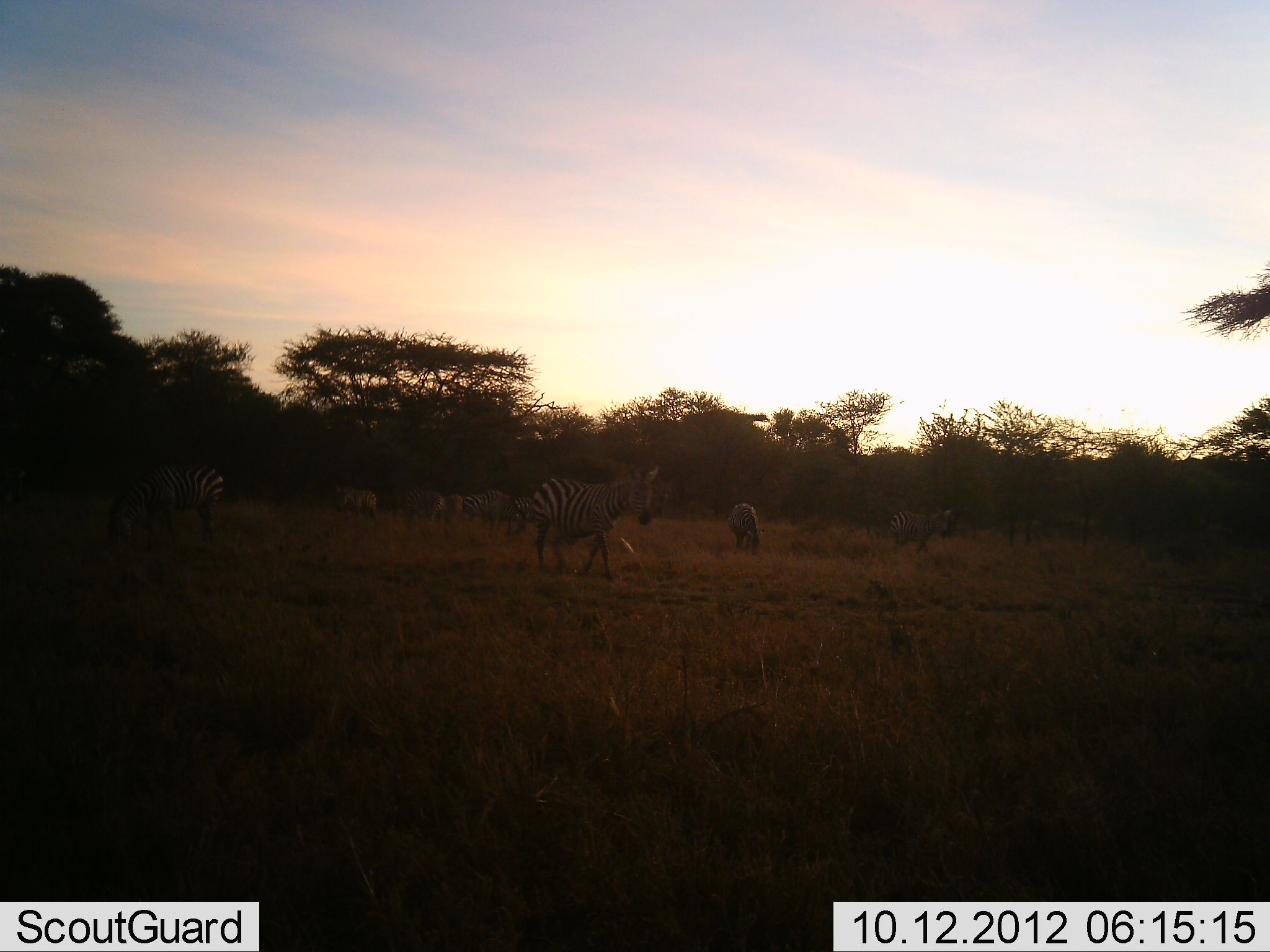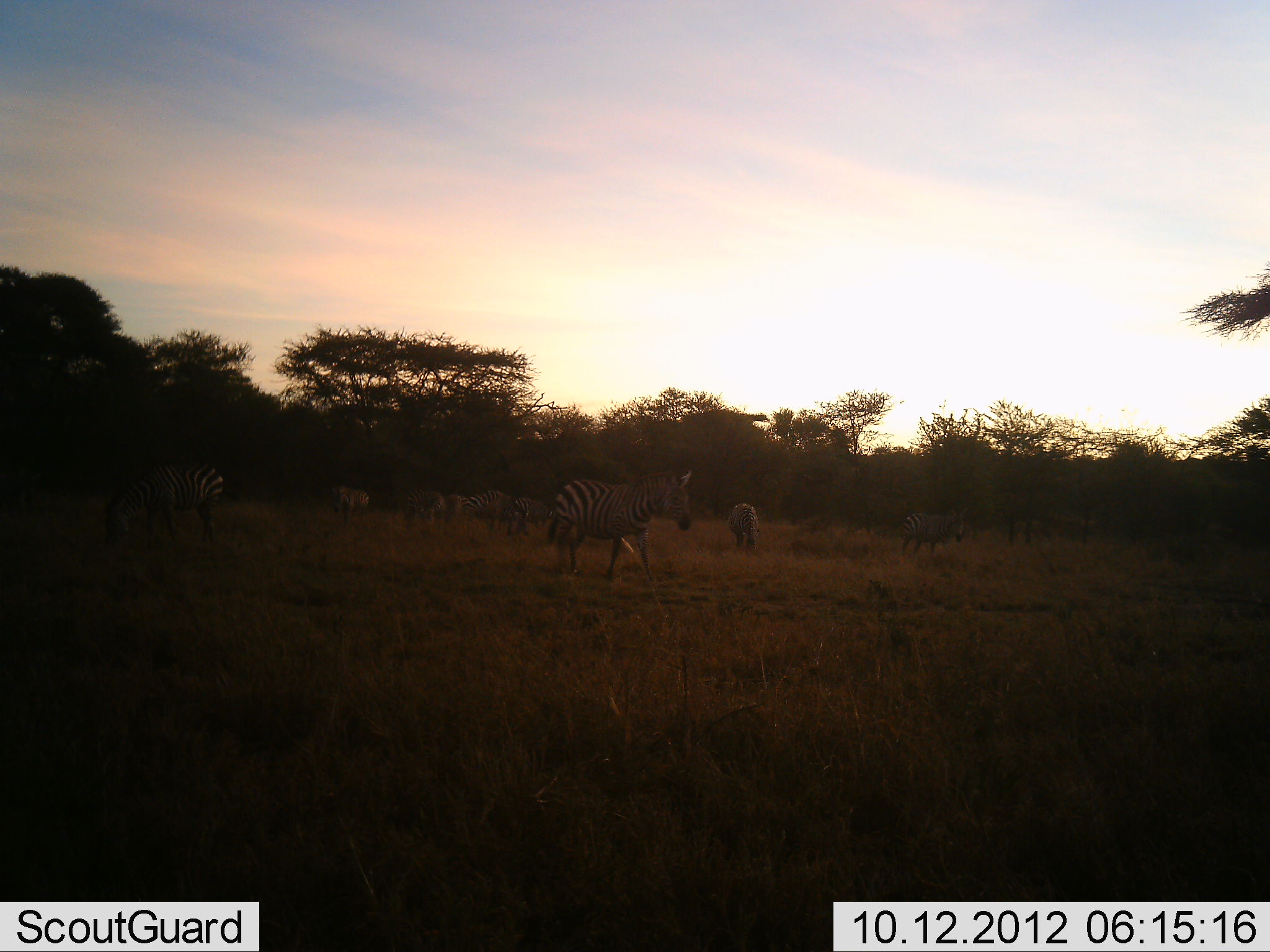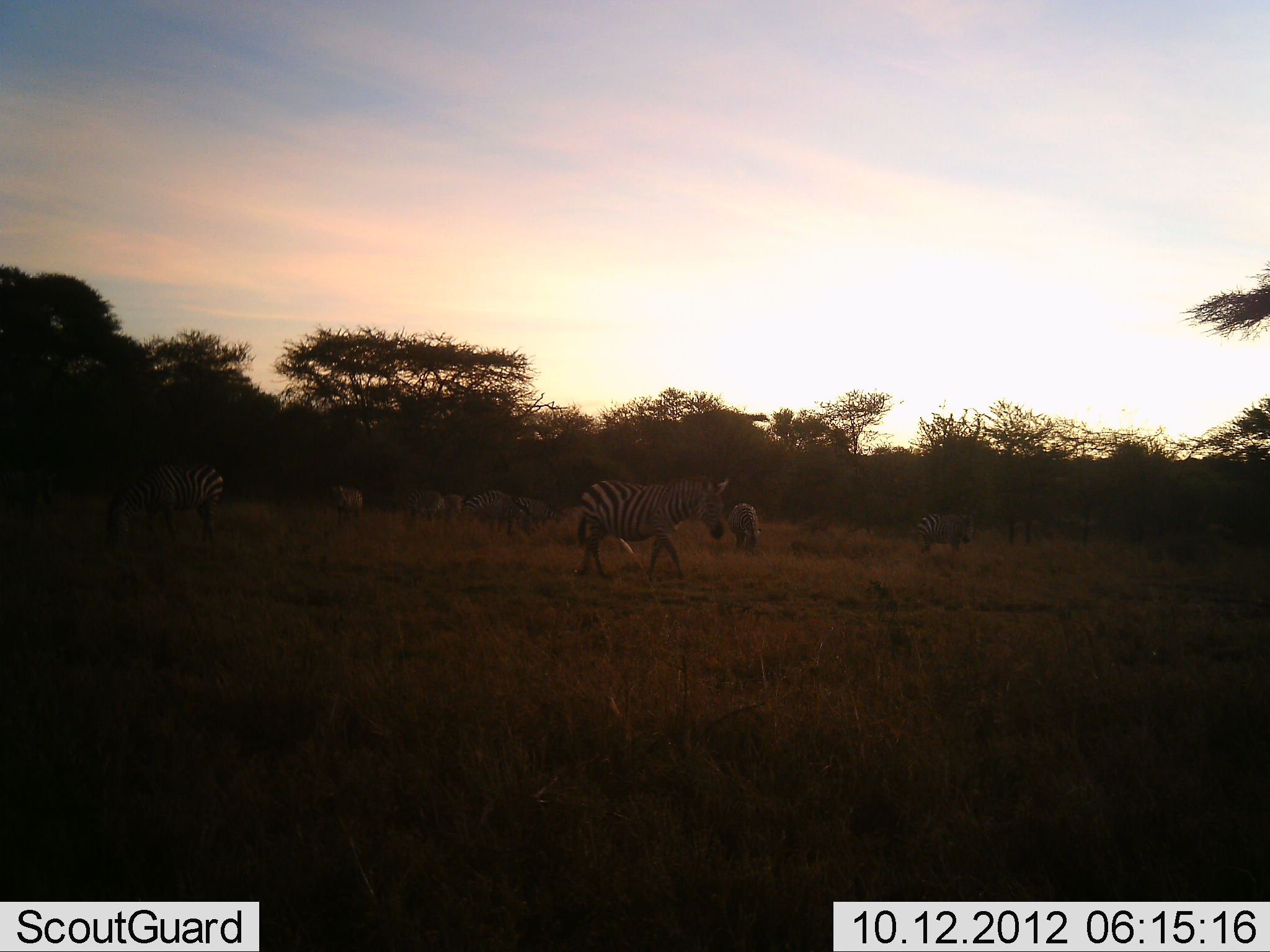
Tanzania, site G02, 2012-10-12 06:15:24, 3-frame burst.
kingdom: Animalia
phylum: Chordata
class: Mammalia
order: Perissodactyla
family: Equidae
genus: Equus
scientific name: Equus quagga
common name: plains zebra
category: zebra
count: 8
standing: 40%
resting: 0%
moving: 50%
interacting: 0%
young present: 0%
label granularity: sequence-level